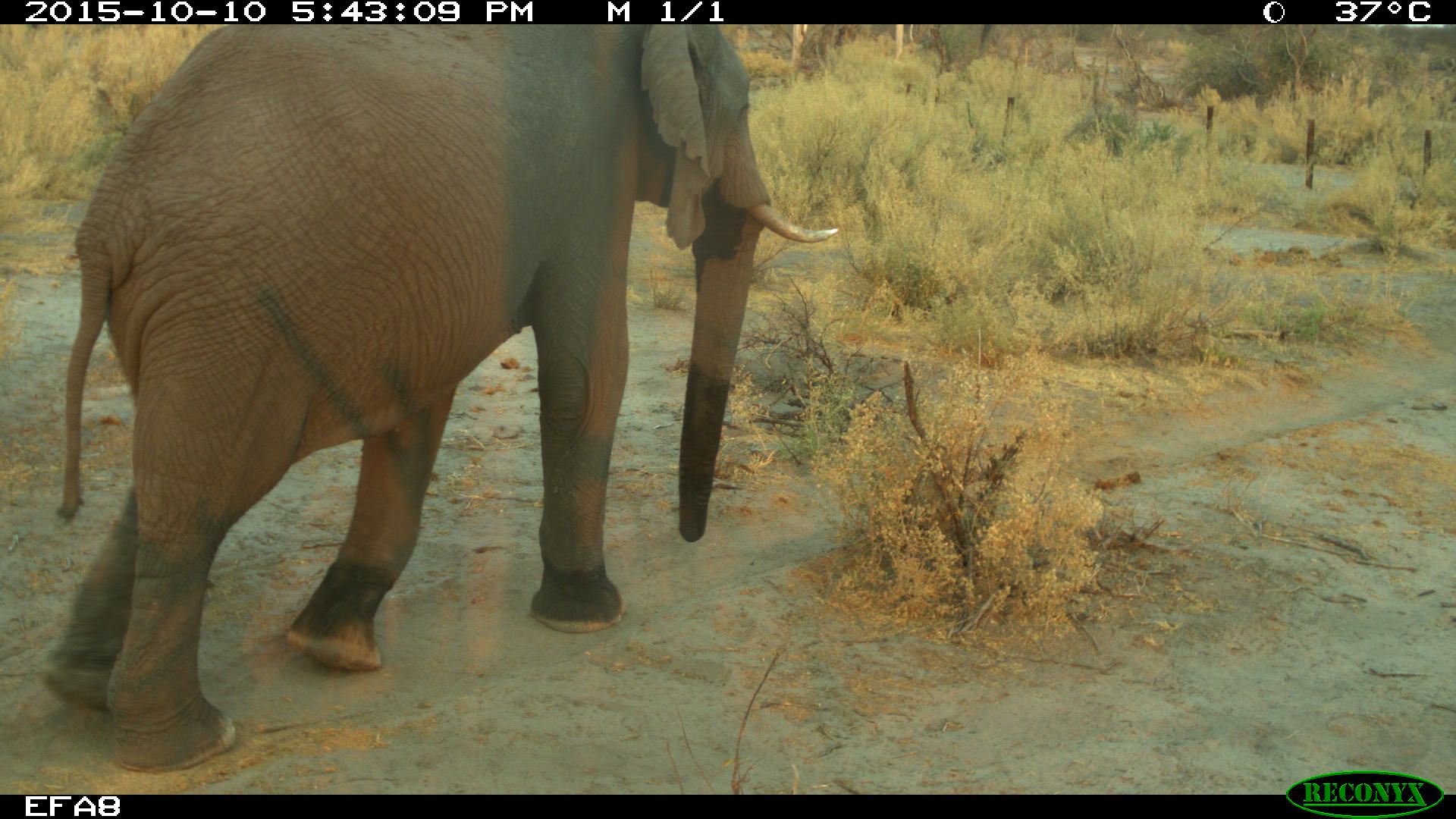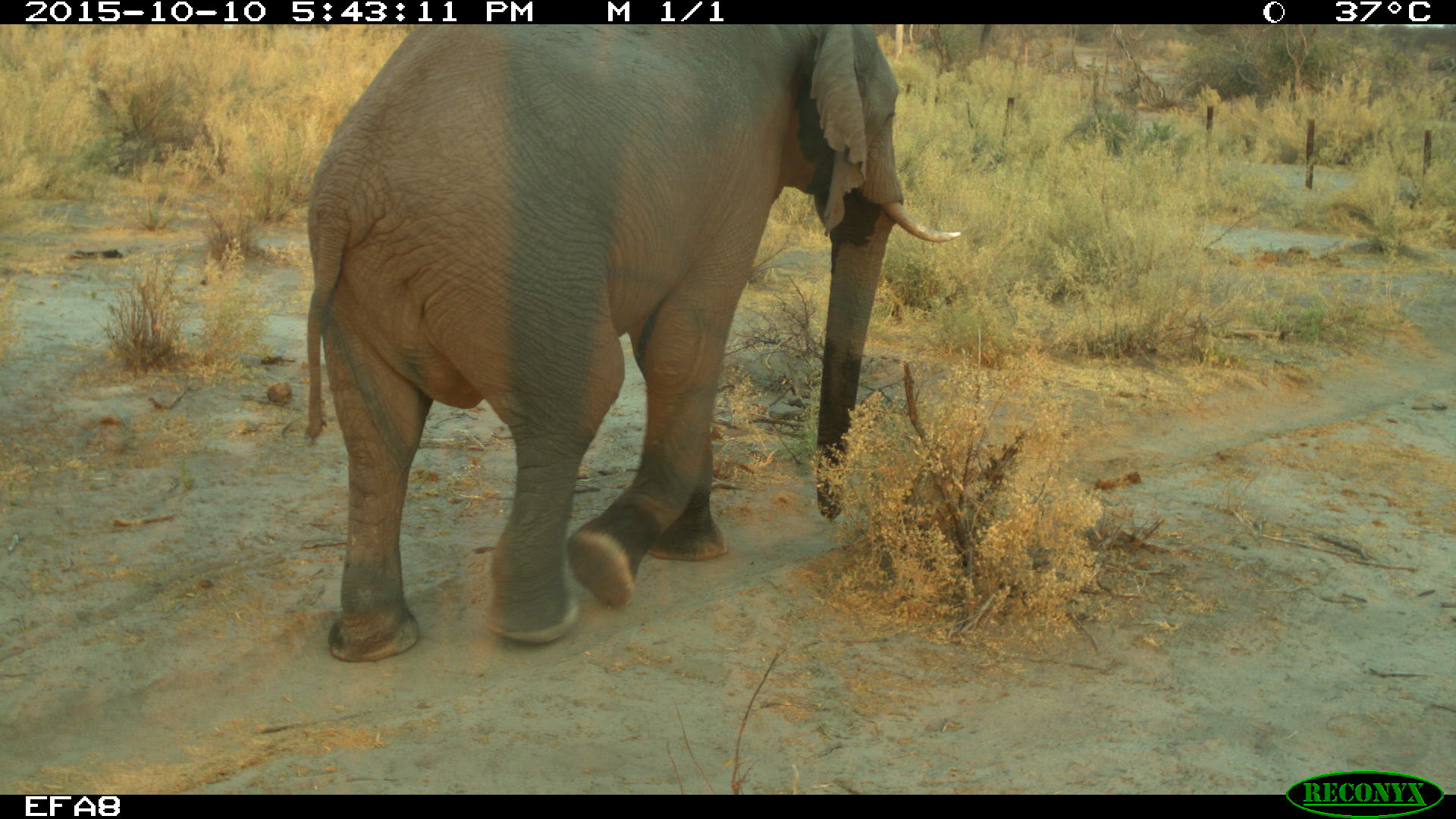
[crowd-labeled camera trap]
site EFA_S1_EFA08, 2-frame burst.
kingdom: Animalia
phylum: Chordata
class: Mammalia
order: Proboscidea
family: Elephantidae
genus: Loxodonta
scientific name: Loxodonta africana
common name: african bush elephant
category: elephant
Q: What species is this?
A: Elephant (african bush elephant) (Loxodonta africana).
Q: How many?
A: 1.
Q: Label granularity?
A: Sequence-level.